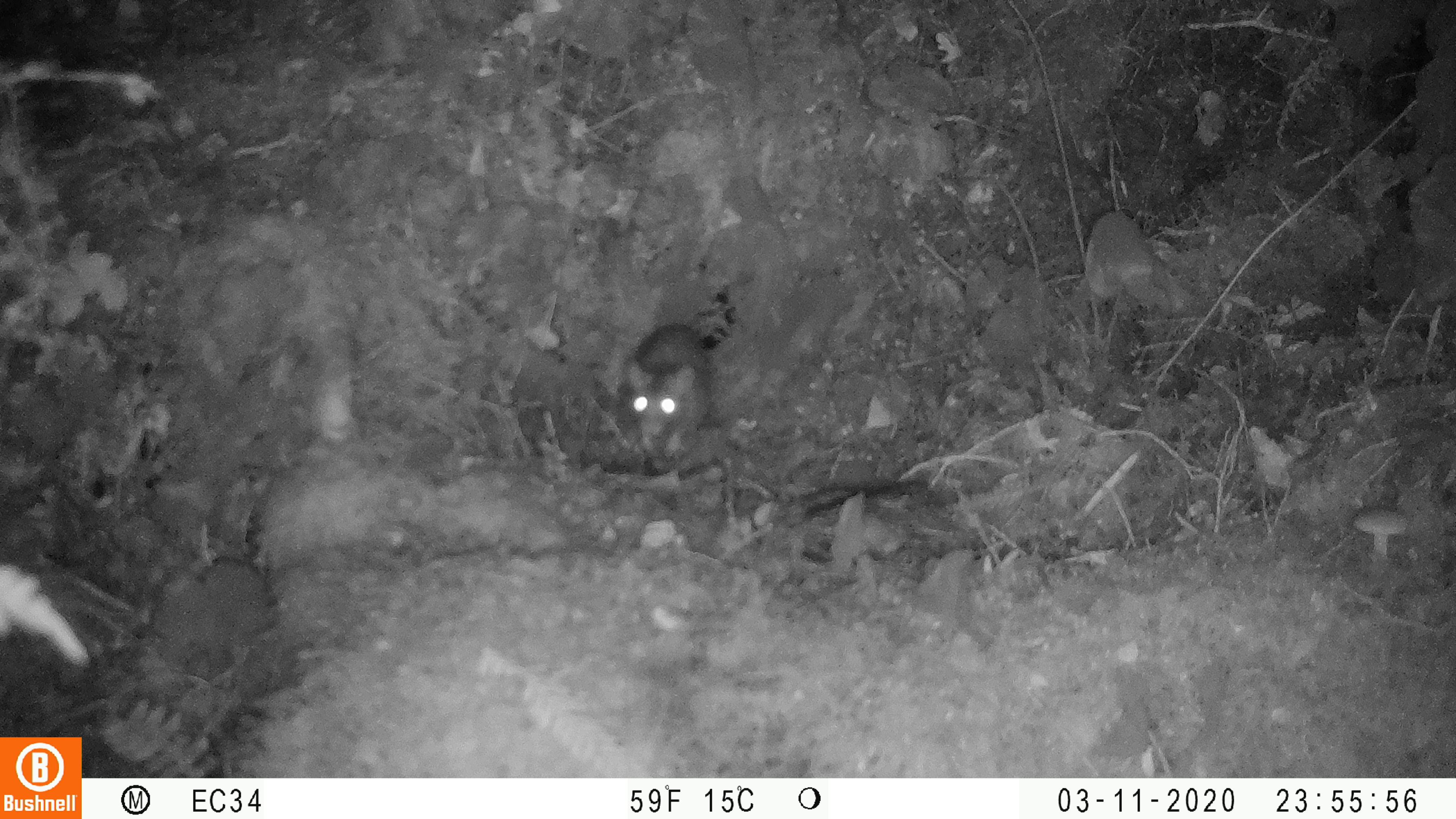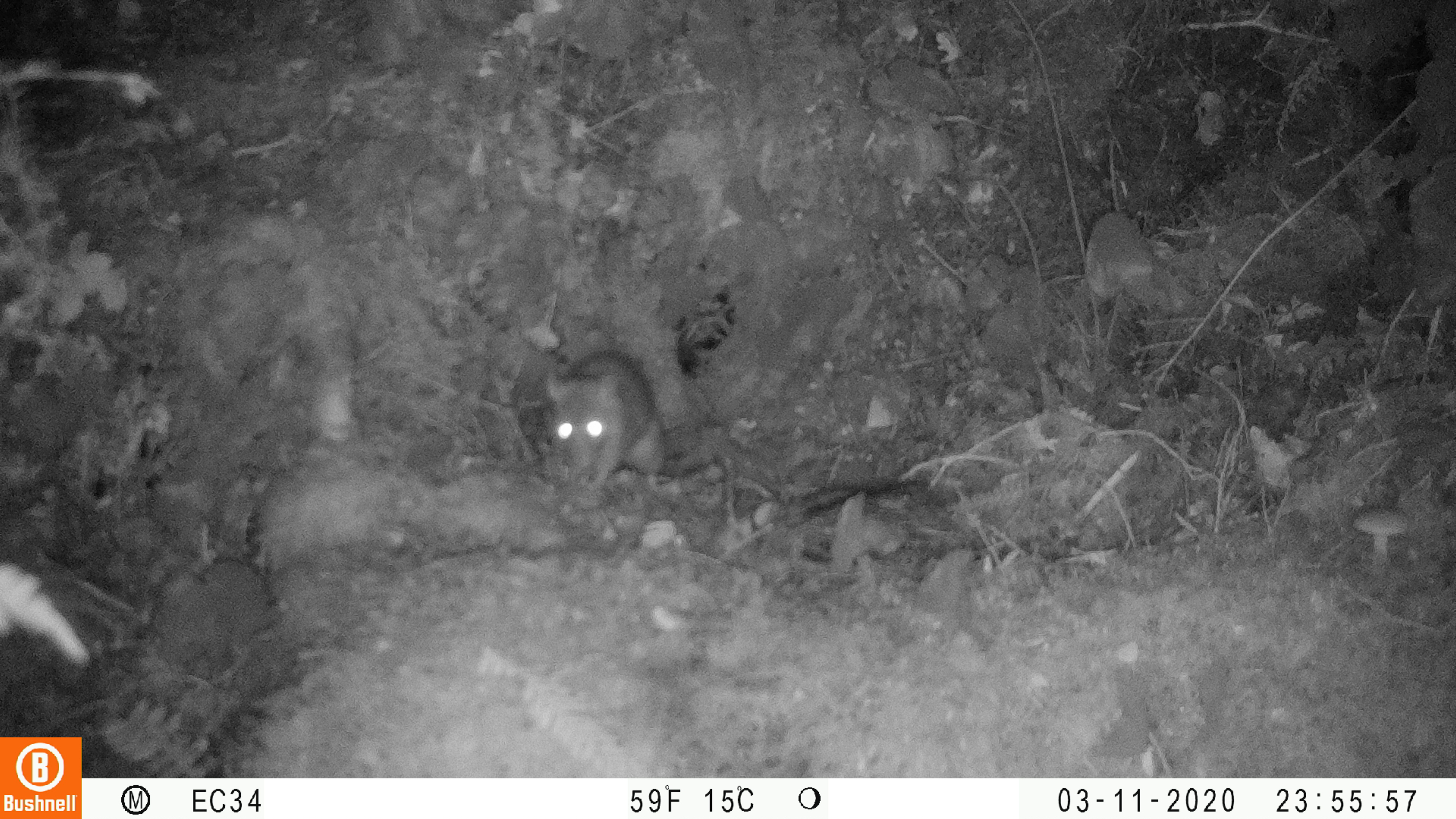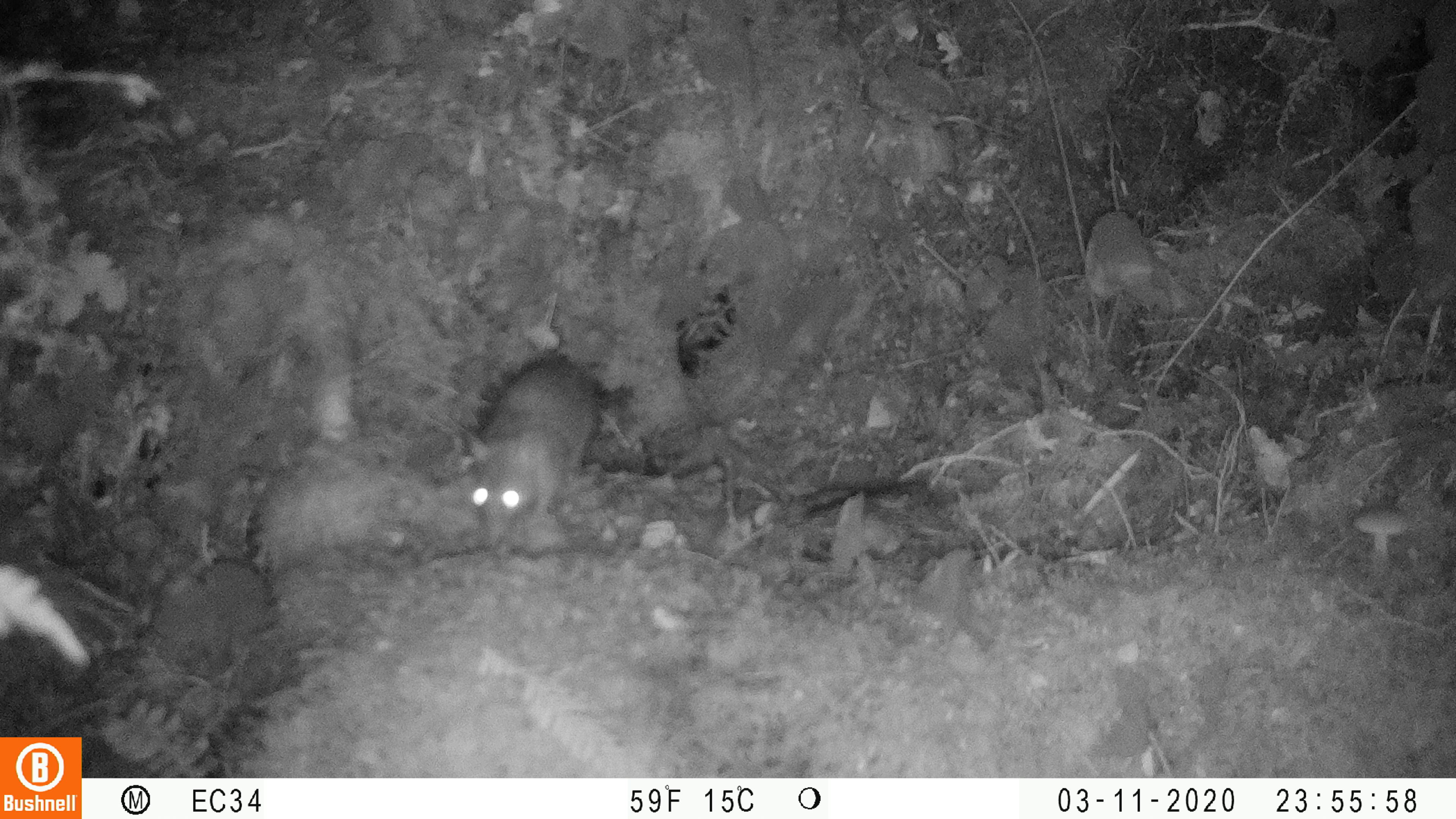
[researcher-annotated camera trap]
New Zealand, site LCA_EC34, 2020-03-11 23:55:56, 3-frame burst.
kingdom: Animalia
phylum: Chordata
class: Mammalia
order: Rodentia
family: Muridae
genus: Rattus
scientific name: Rattus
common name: rat